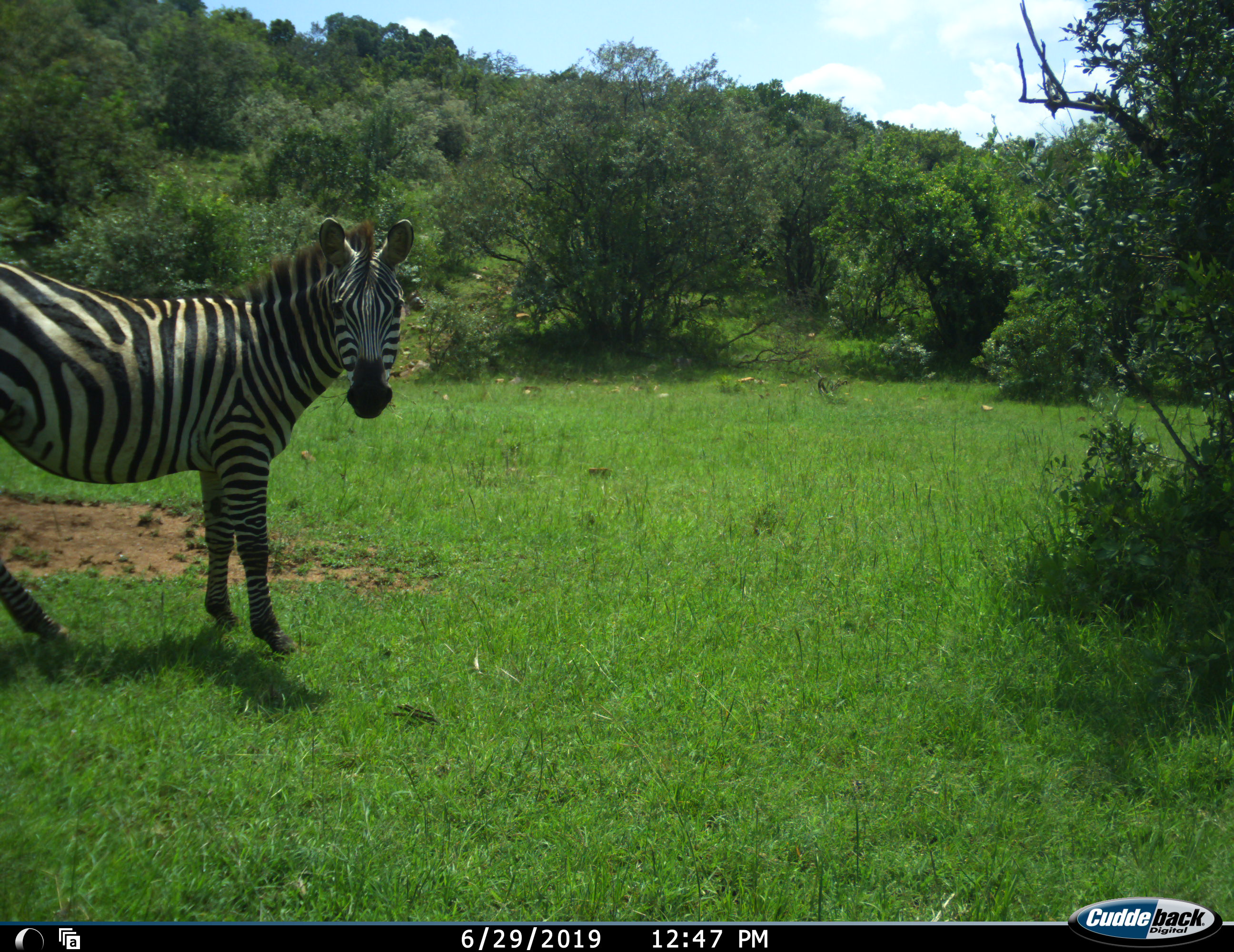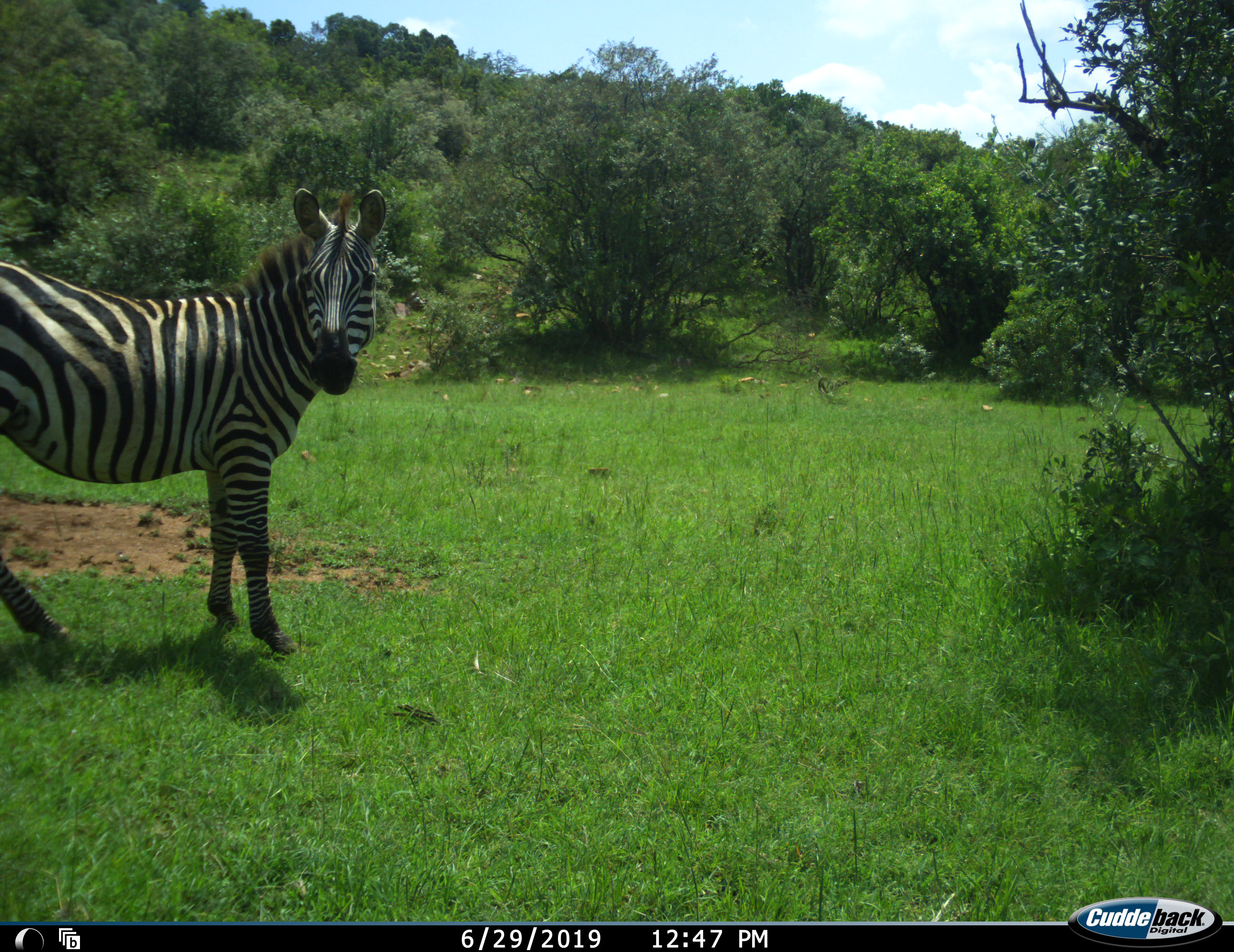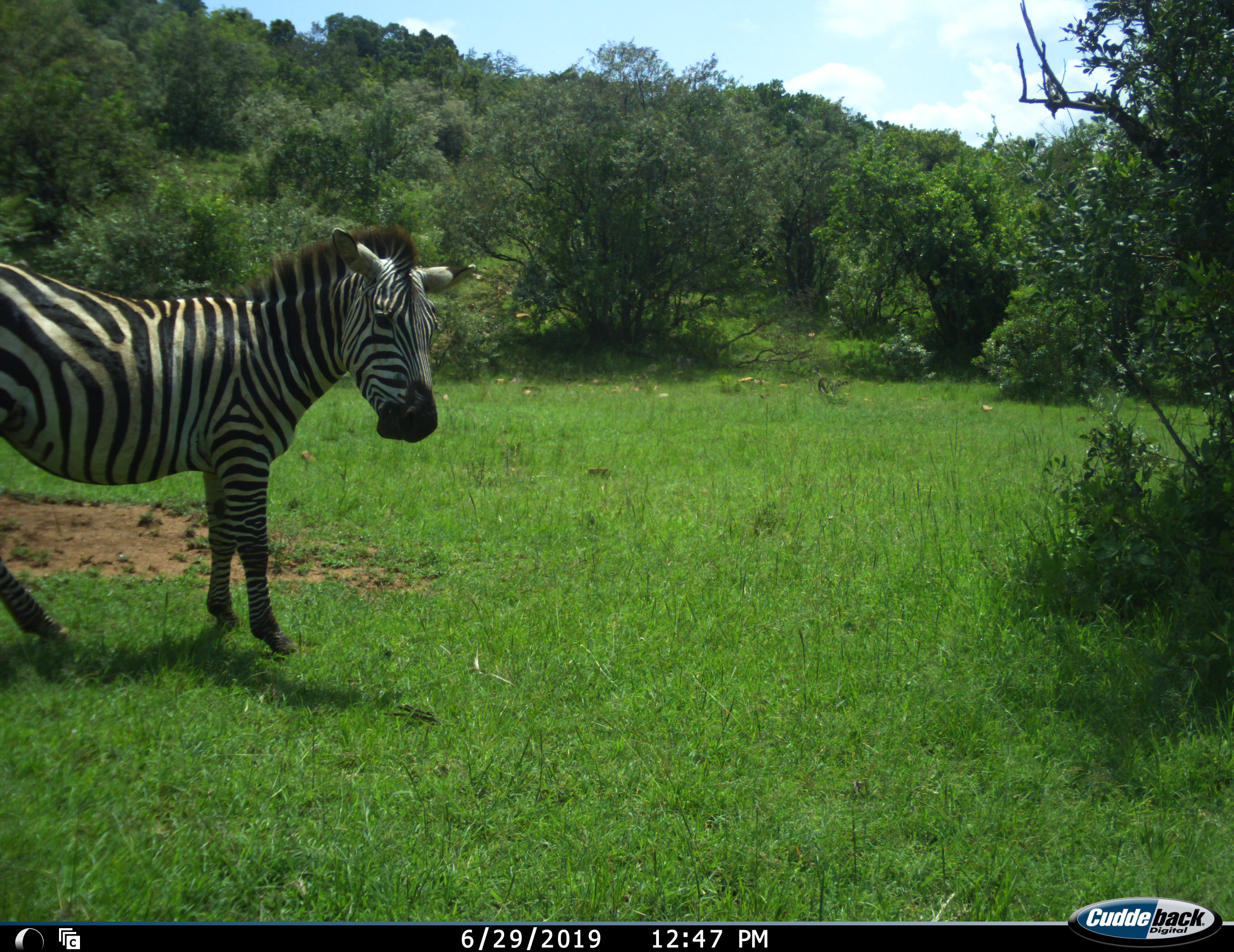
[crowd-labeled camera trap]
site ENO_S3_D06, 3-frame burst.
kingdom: Animalia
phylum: Chordata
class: Mammalia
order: Perissodactyla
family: Equidae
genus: Equus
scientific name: Equus quagga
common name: plains zebra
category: zebraplains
Zebraplains (plains zebra) (Equus quagga), count 1. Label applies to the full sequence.